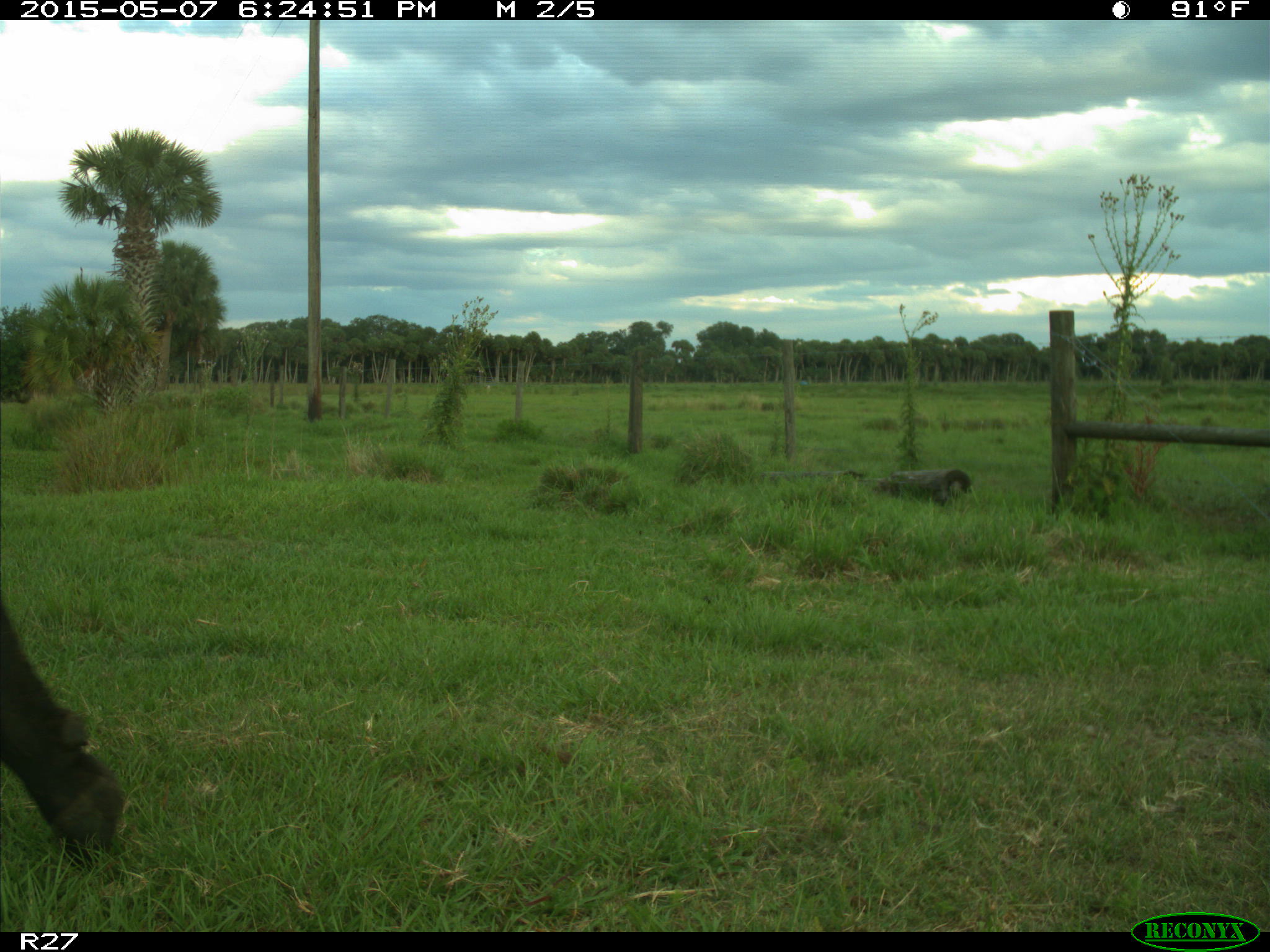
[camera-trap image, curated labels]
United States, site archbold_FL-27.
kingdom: Animalia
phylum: Chordata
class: Mammalia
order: Artiodactyla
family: Bovidae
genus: Bos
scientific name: Bos taurus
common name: domestic cow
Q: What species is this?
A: Bos taurus (domestic cow).